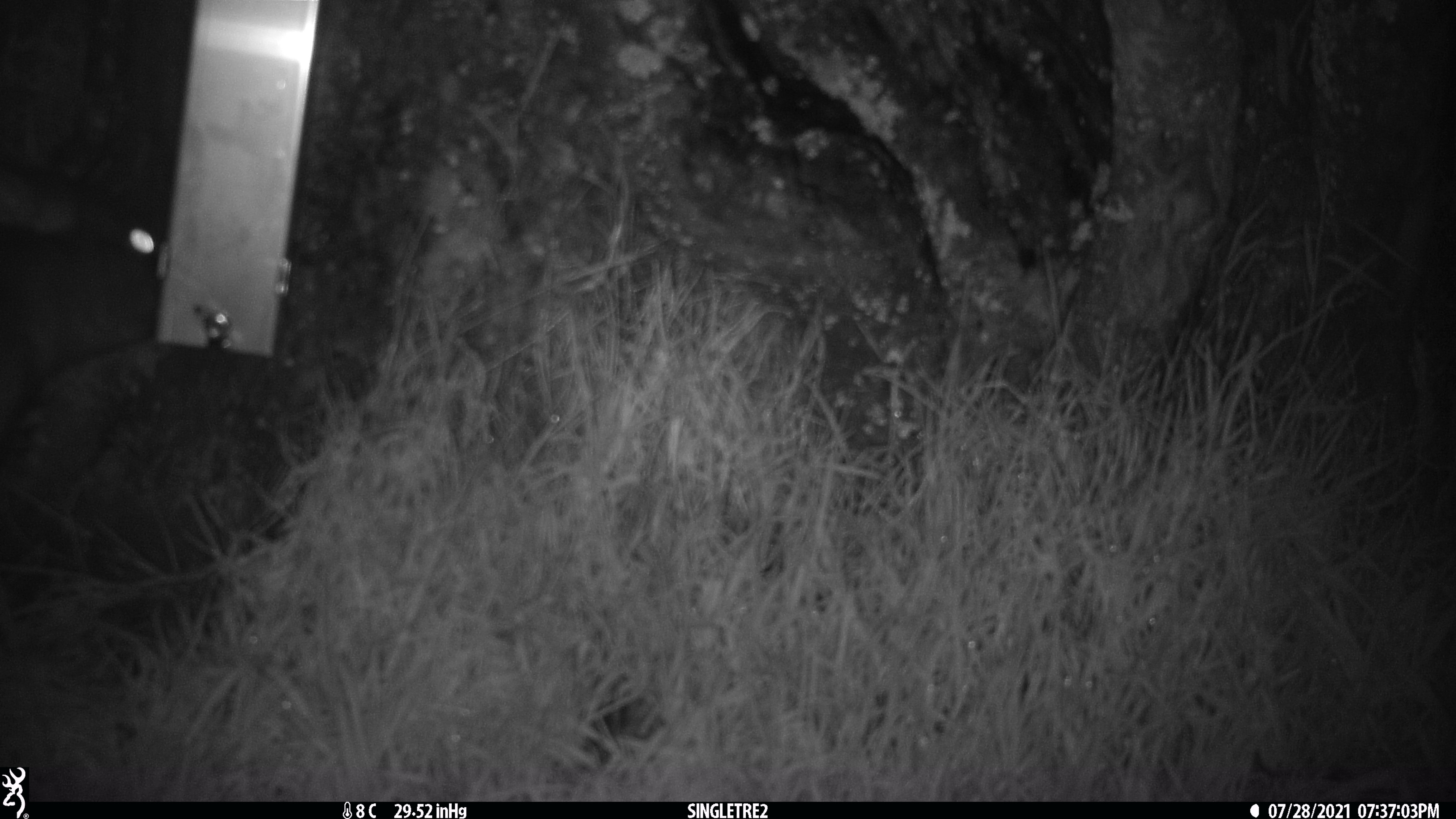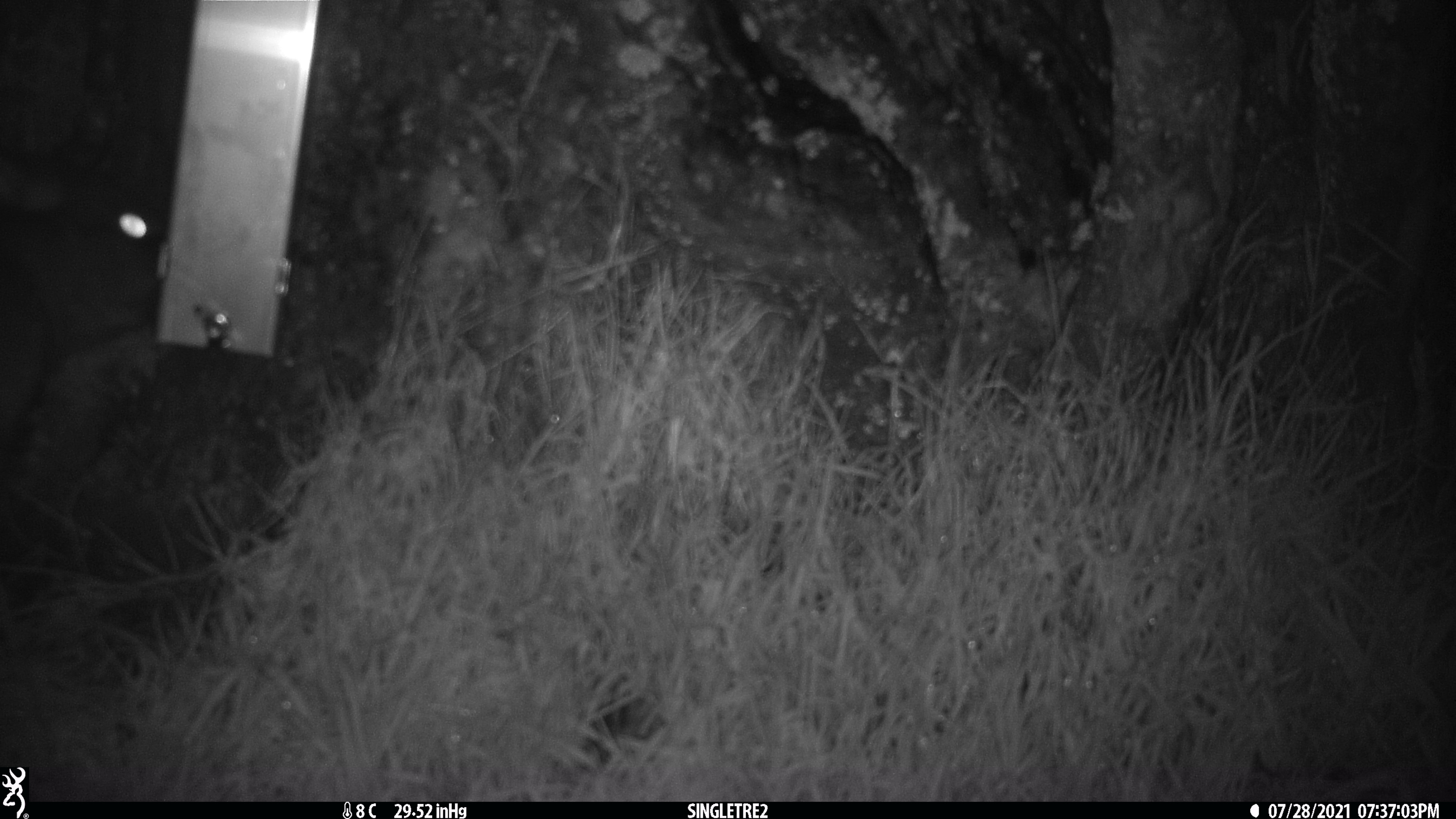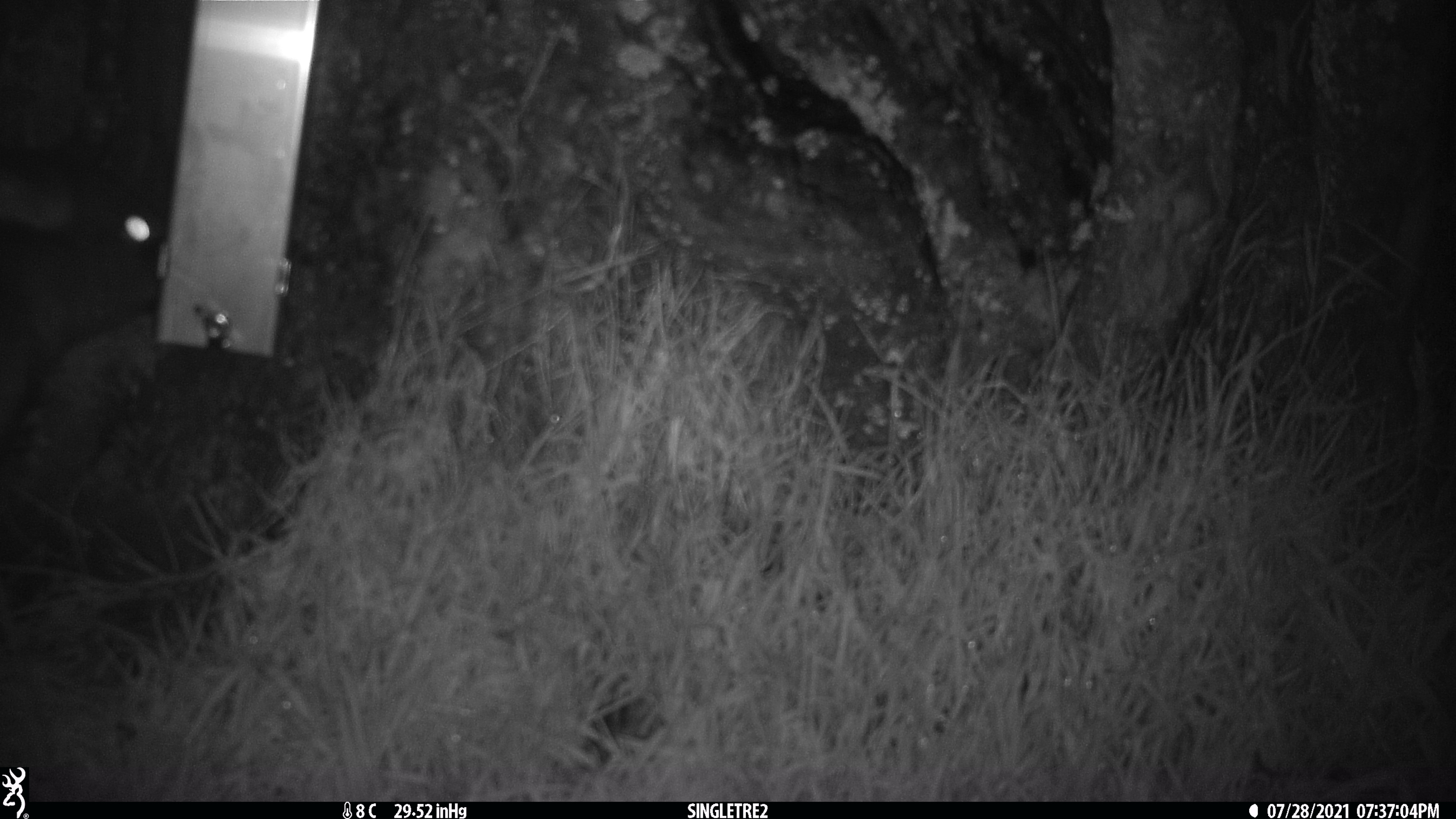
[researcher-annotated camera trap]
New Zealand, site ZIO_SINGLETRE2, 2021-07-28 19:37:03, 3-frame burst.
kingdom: Animalia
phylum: Chordata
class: Mammalia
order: Diprotodontia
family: Phalangeridae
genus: Trichosurus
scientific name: Trichosurus vulpecula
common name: common brushtail possum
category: possum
Possum (common brushtail possum) (Trichosurus vulpecula).